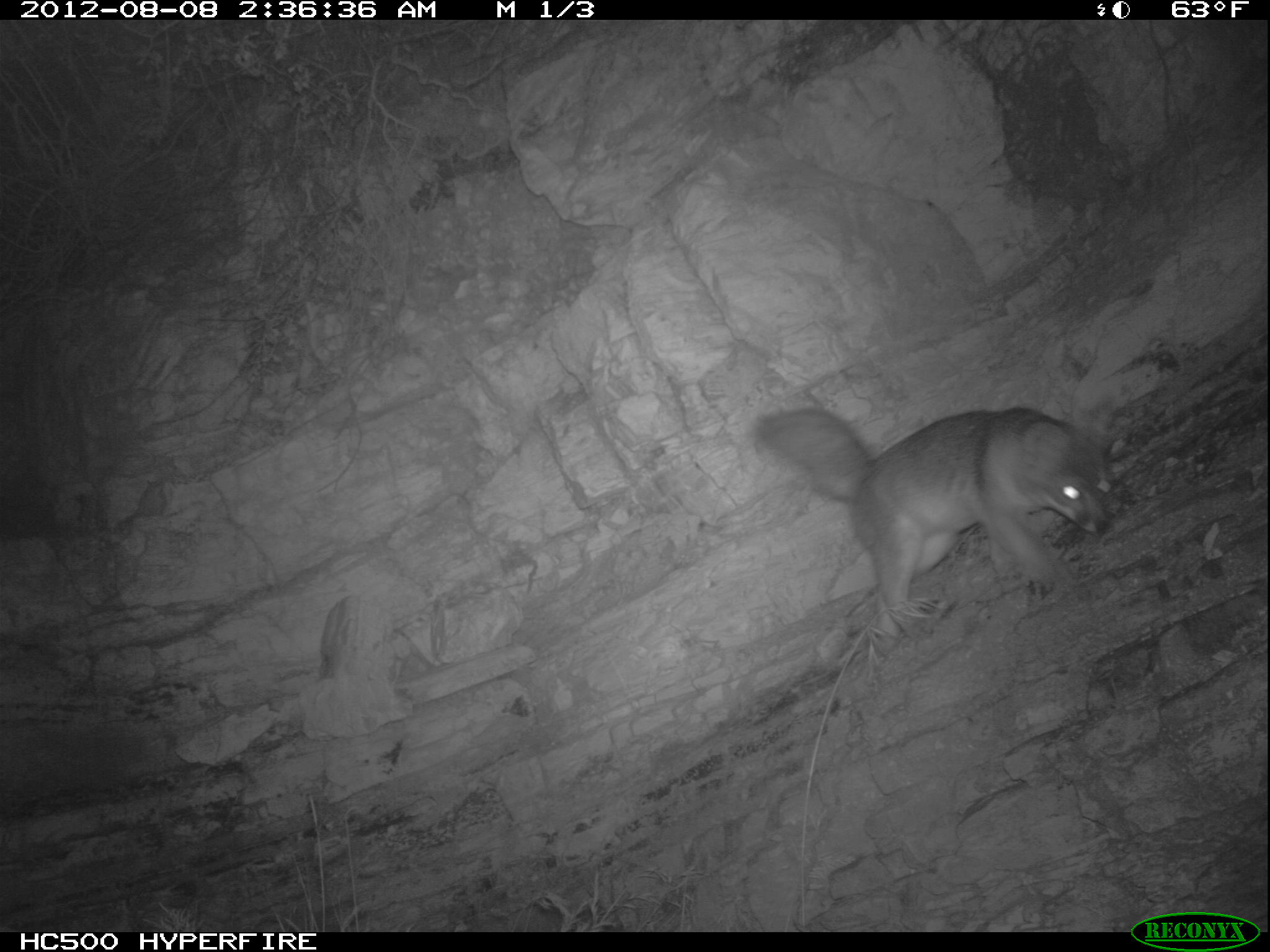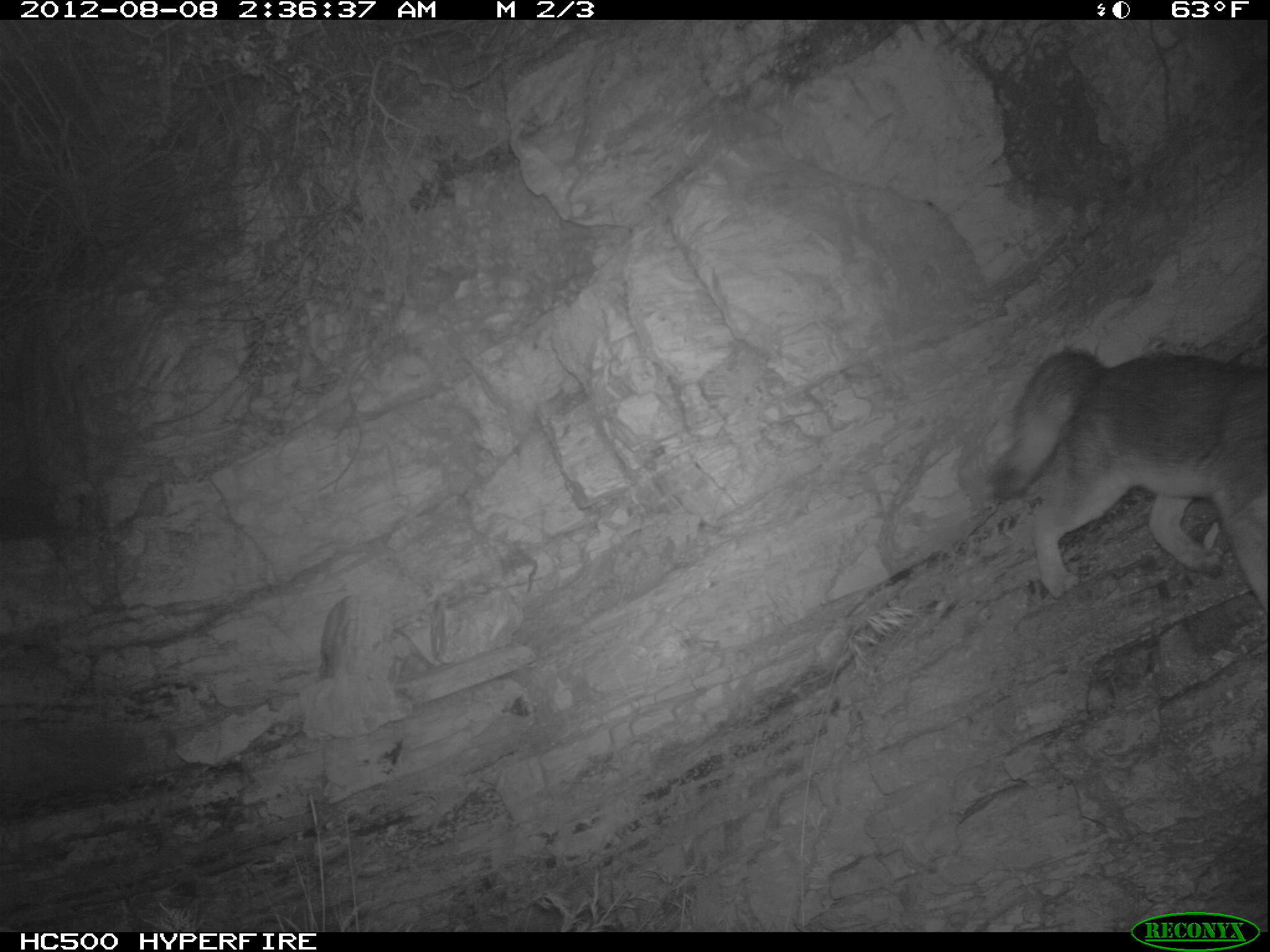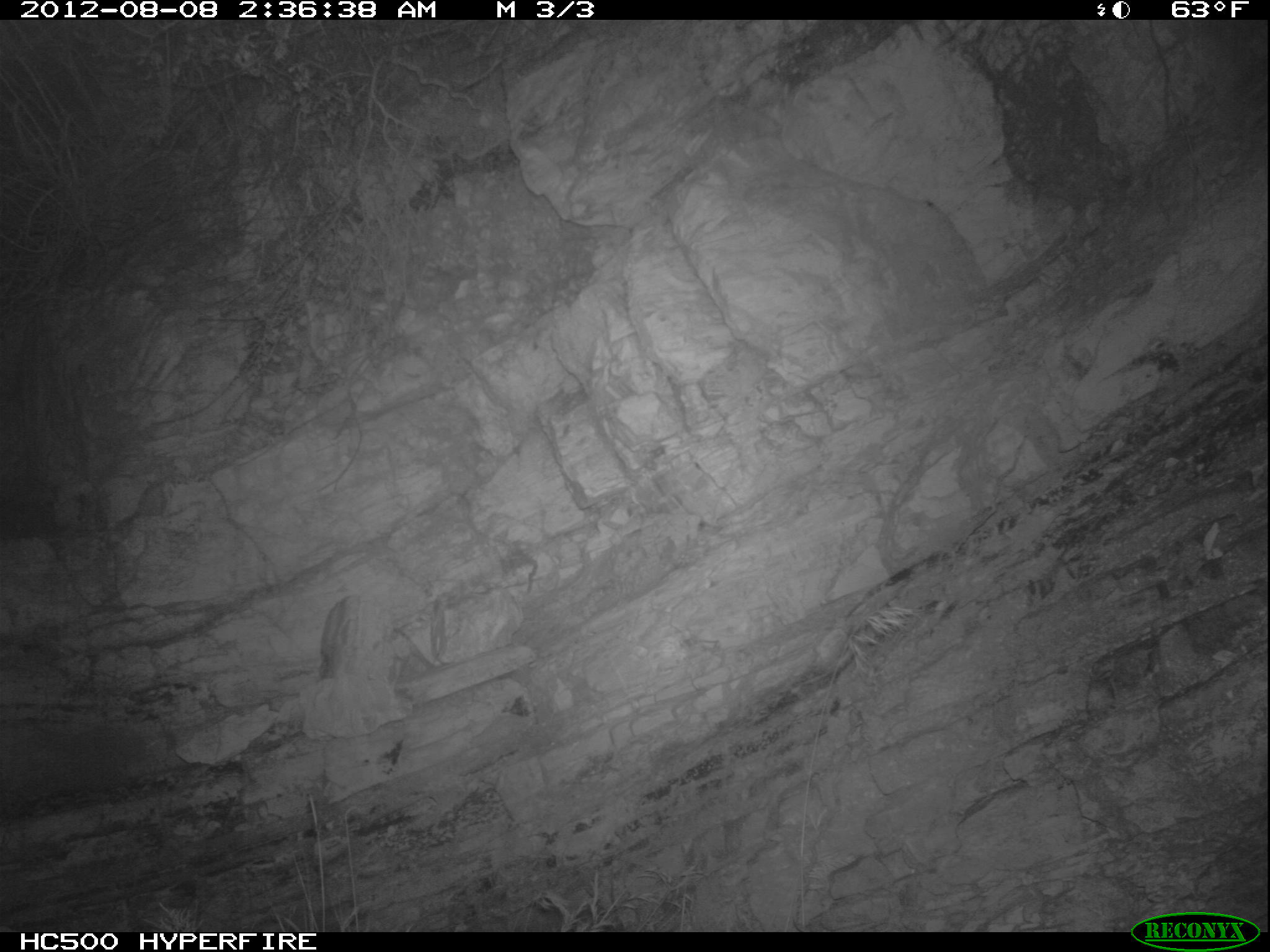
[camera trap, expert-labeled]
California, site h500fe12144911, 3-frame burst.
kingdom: Animalia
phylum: Chordata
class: Mammalia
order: Carnivora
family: Canidae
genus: Urocyon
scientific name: Urocyon littoralis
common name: island fox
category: fox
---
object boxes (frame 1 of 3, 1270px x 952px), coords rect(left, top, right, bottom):
fox: rect(747, 407, 1114, 651)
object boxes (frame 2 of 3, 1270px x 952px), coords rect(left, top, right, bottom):
fox: rect(984, 350, 1269, 598)